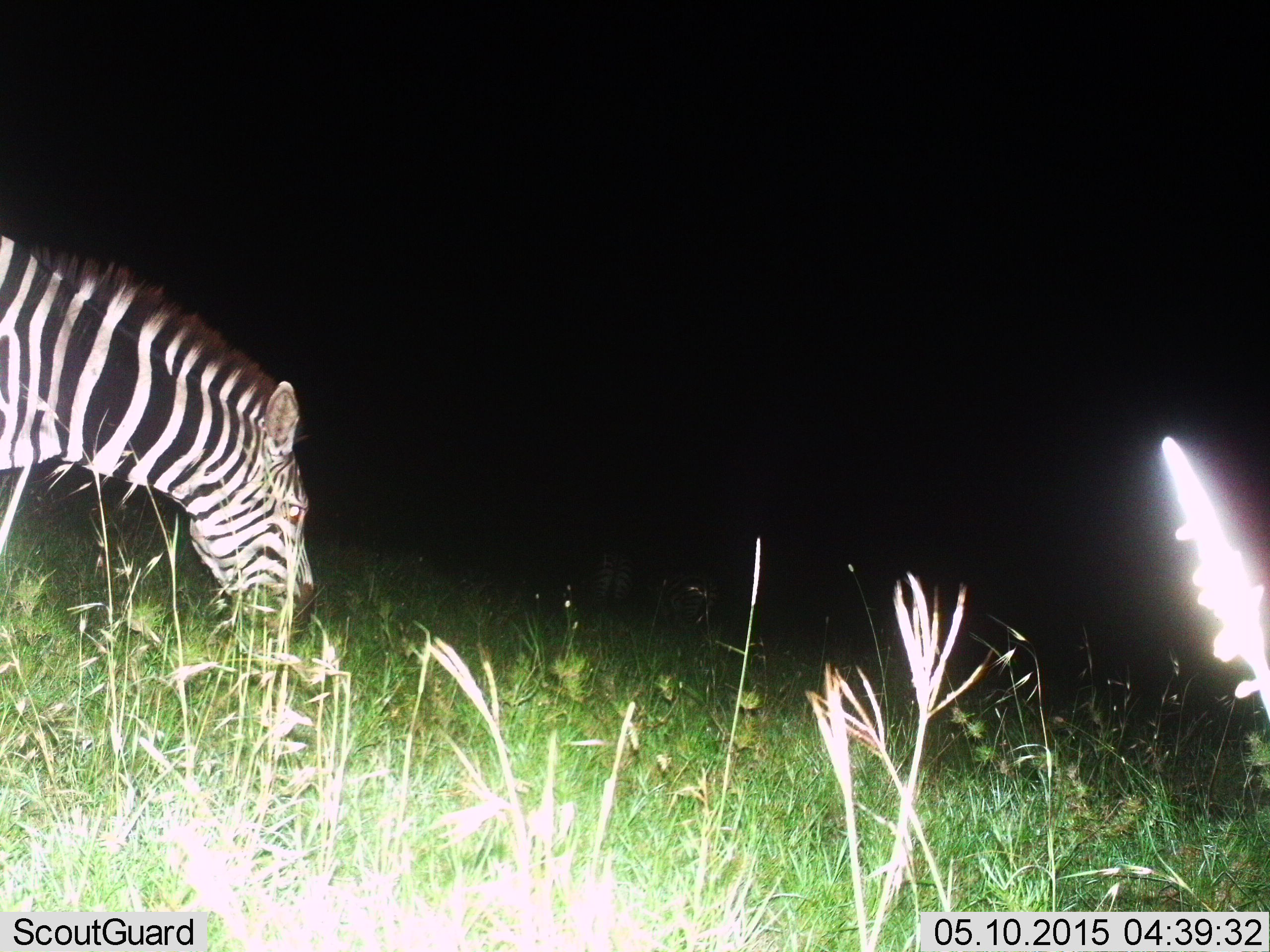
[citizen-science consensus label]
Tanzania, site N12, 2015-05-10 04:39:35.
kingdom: Animalia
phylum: Chordata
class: Mammalia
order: Perissodactyla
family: Equidae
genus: Equus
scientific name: Equus quagga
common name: plains zebra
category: zebra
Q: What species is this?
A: Zebra (plains zebra) (Equus quagga).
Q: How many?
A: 1.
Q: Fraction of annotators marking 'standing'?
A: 40%.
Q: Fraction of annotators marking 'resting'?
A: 0%.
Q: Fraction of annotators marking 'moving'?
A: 0%.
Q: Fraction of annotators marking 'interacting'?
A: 0%.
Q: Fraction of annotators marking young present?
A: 0%.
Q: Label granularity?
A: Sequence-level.